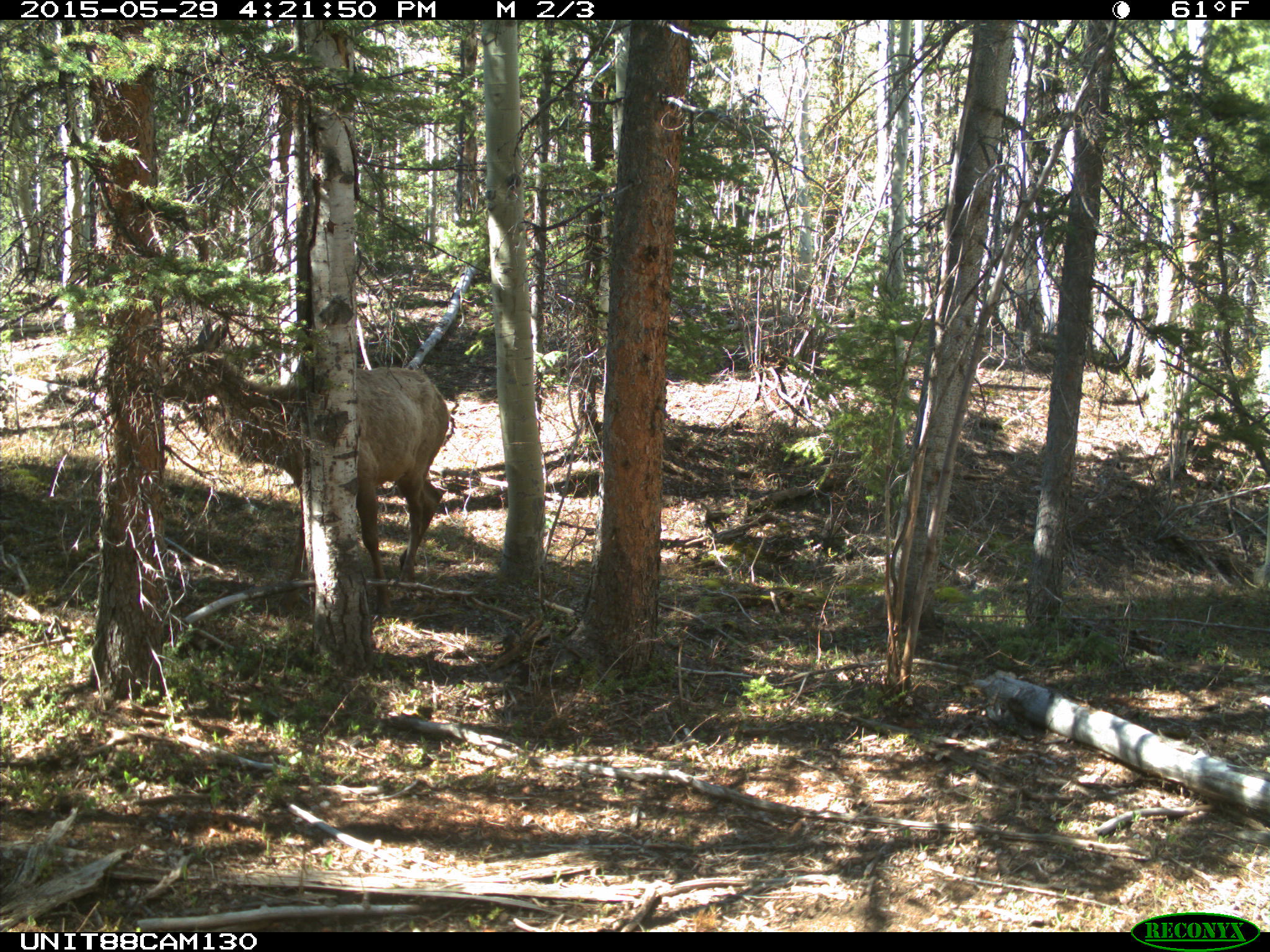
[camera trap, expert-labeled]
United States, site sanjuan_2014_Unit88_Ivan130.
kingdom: Animalia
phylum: Chordata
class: Mammalia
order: Artiodactyla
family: Cervidae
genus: Cervus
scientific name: Cervus elaphus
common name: red deer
Cervus elaphus (red deer).